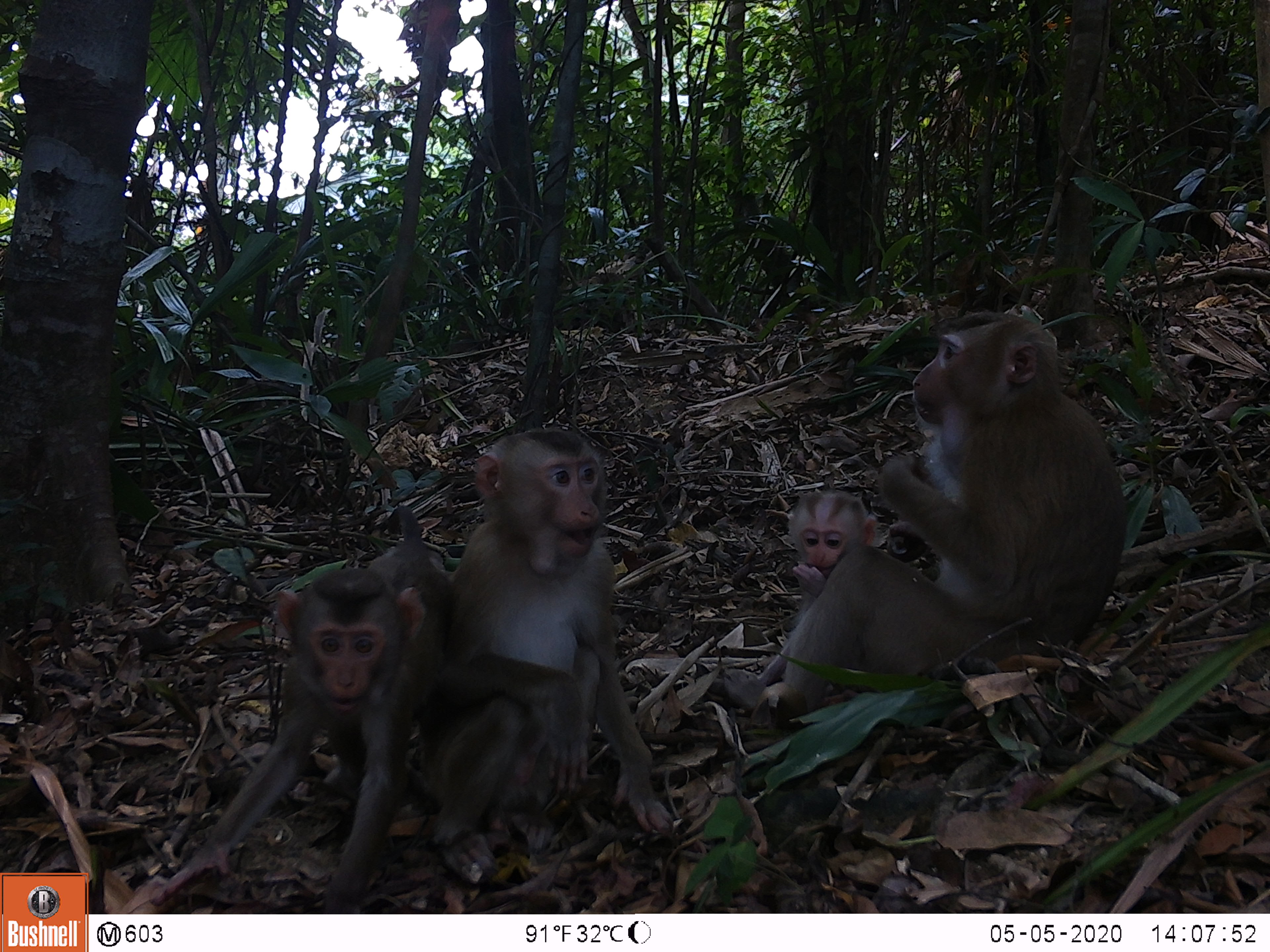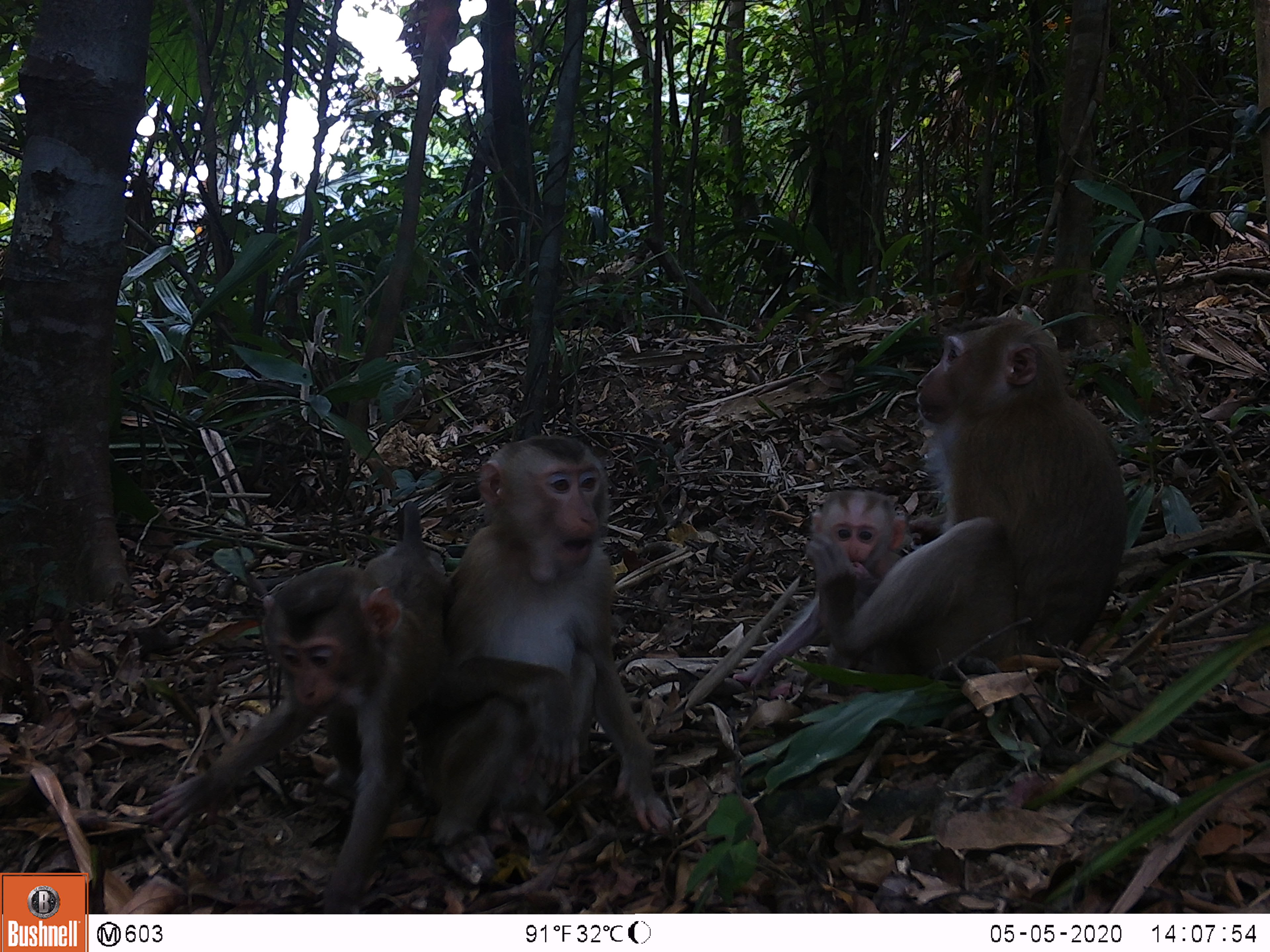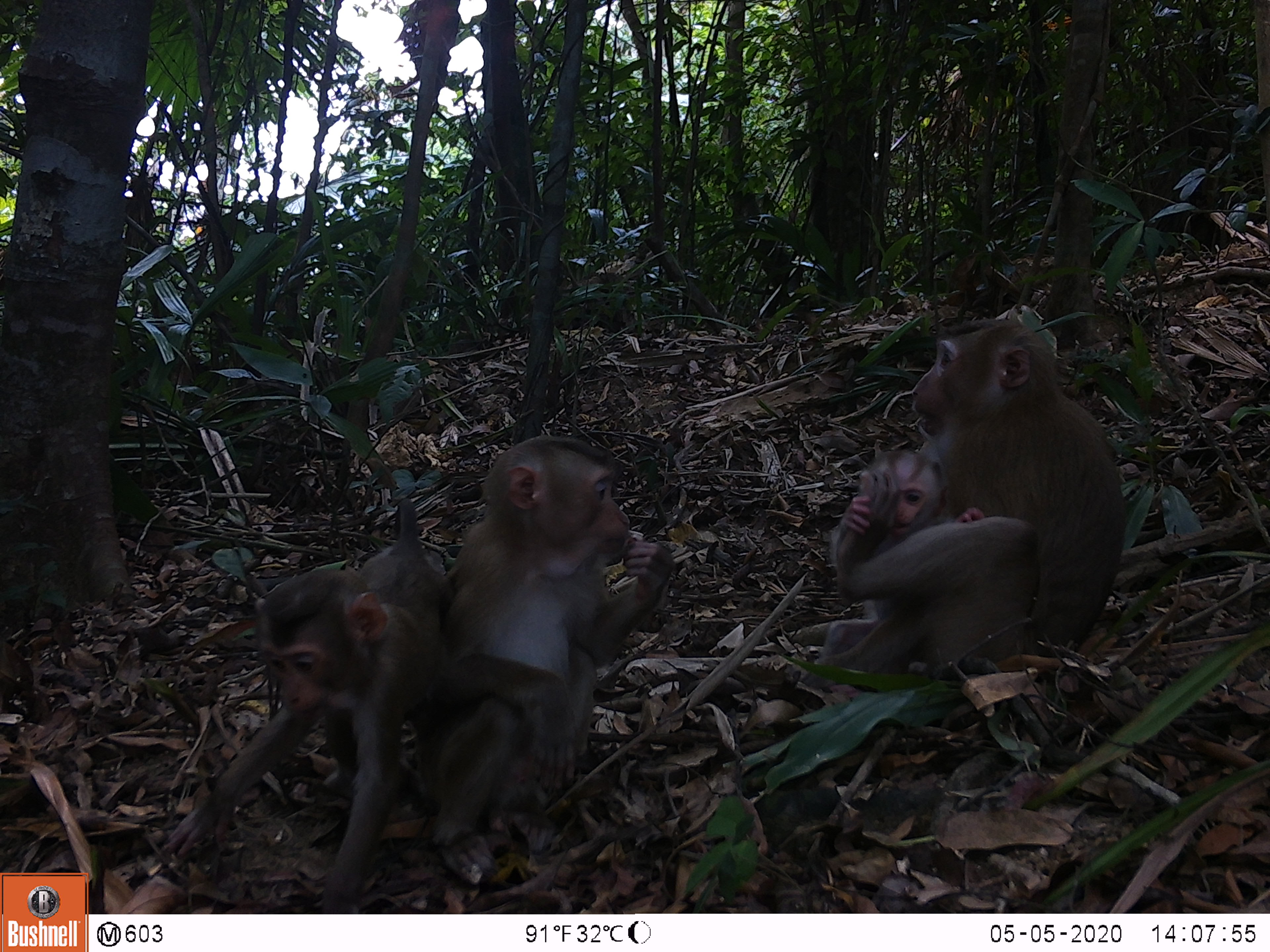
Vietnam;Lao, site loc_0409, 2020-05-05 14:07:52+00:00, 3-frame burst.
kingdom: Animalia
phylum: Chordata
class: Mammalia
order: Primates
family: Cercopithecidae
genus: Macaca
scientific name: Macaca nemestrina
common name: pig-tailed macaque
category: pig tailed macaque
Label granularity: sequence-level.